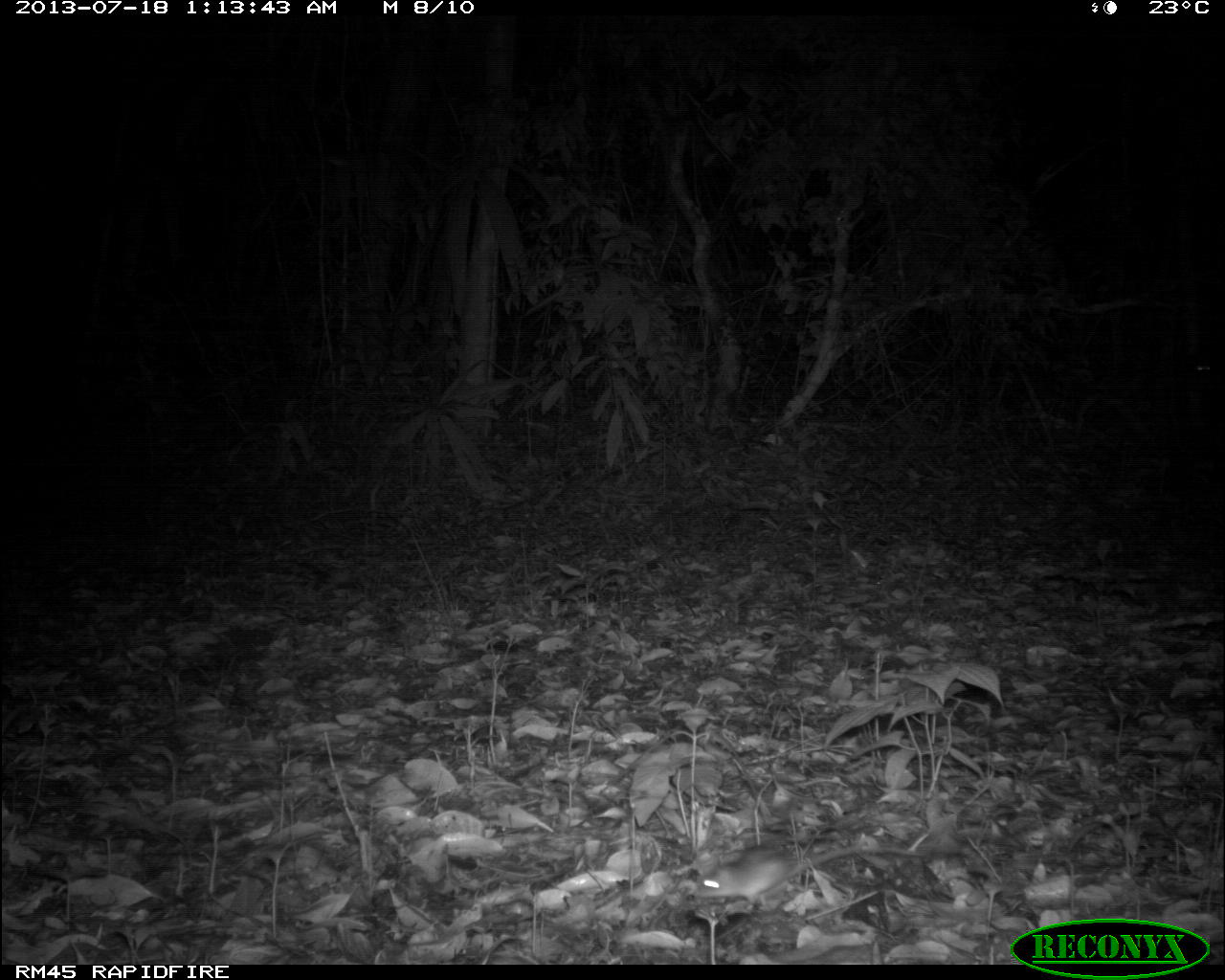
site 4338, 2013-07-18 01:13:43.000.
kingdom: Animalia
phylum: Chordata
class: Mammalia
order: Rodentia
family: Cricetidae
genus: Peromyscus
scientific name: Peromyscus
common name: deermice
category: peromyscus sp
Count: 1.